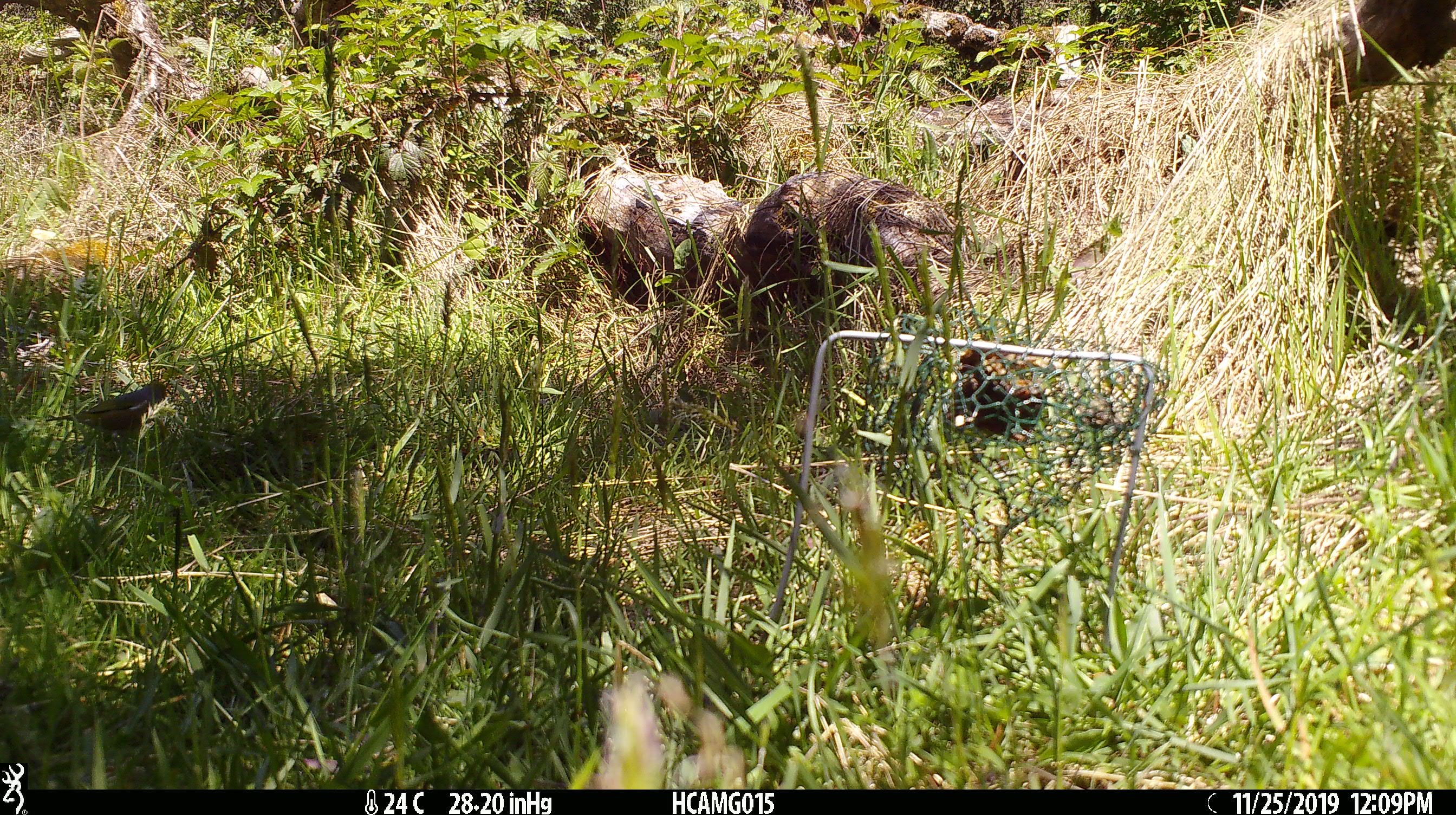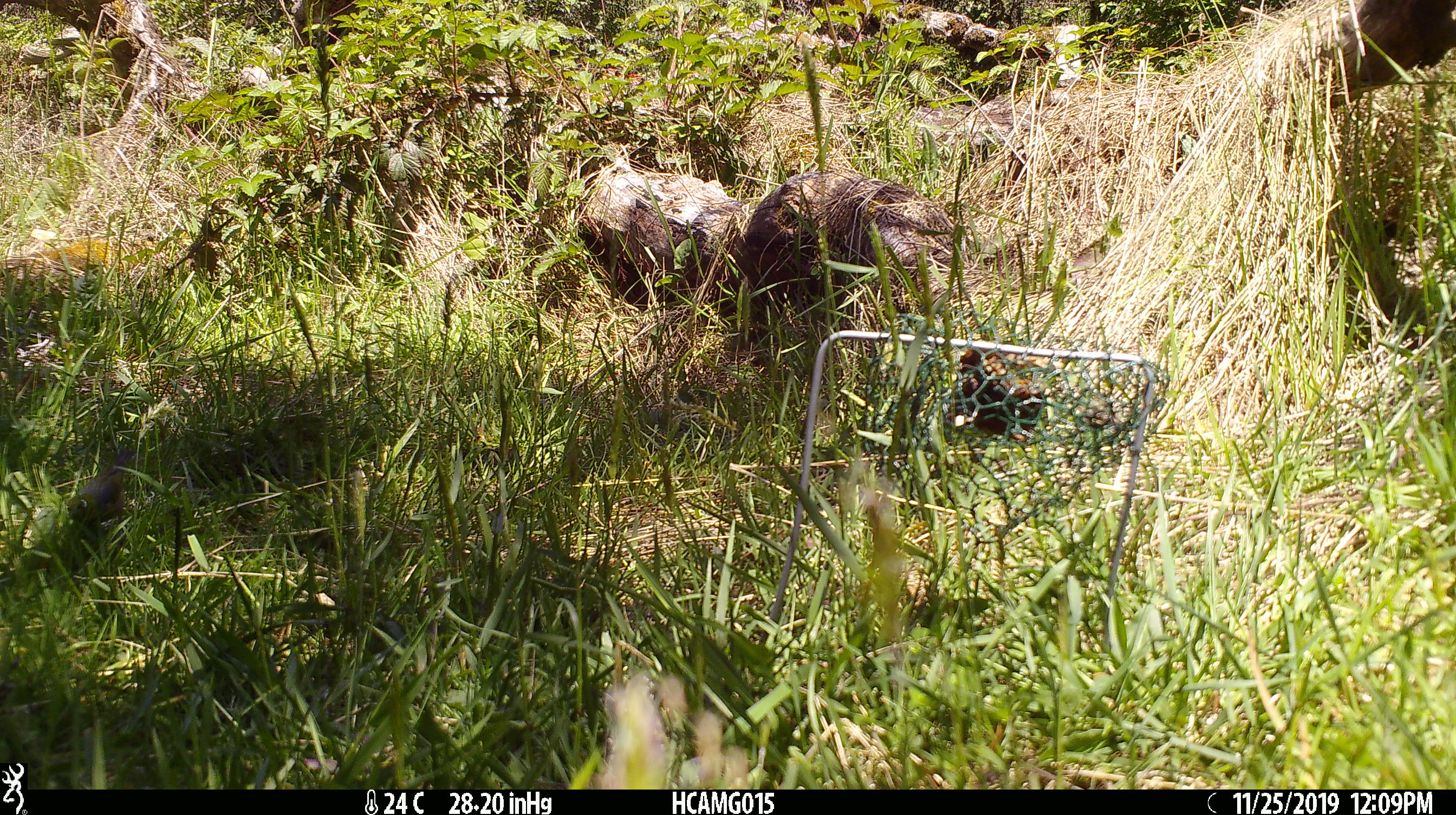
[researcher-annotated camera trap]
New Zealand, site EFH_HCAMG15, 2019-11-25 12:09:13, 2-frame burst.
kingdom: Animalia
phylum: Chordata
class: Aves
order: Passeriformes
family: Zosteropidae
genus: Zosterops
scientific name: Zosterops lateralis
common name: silvereye